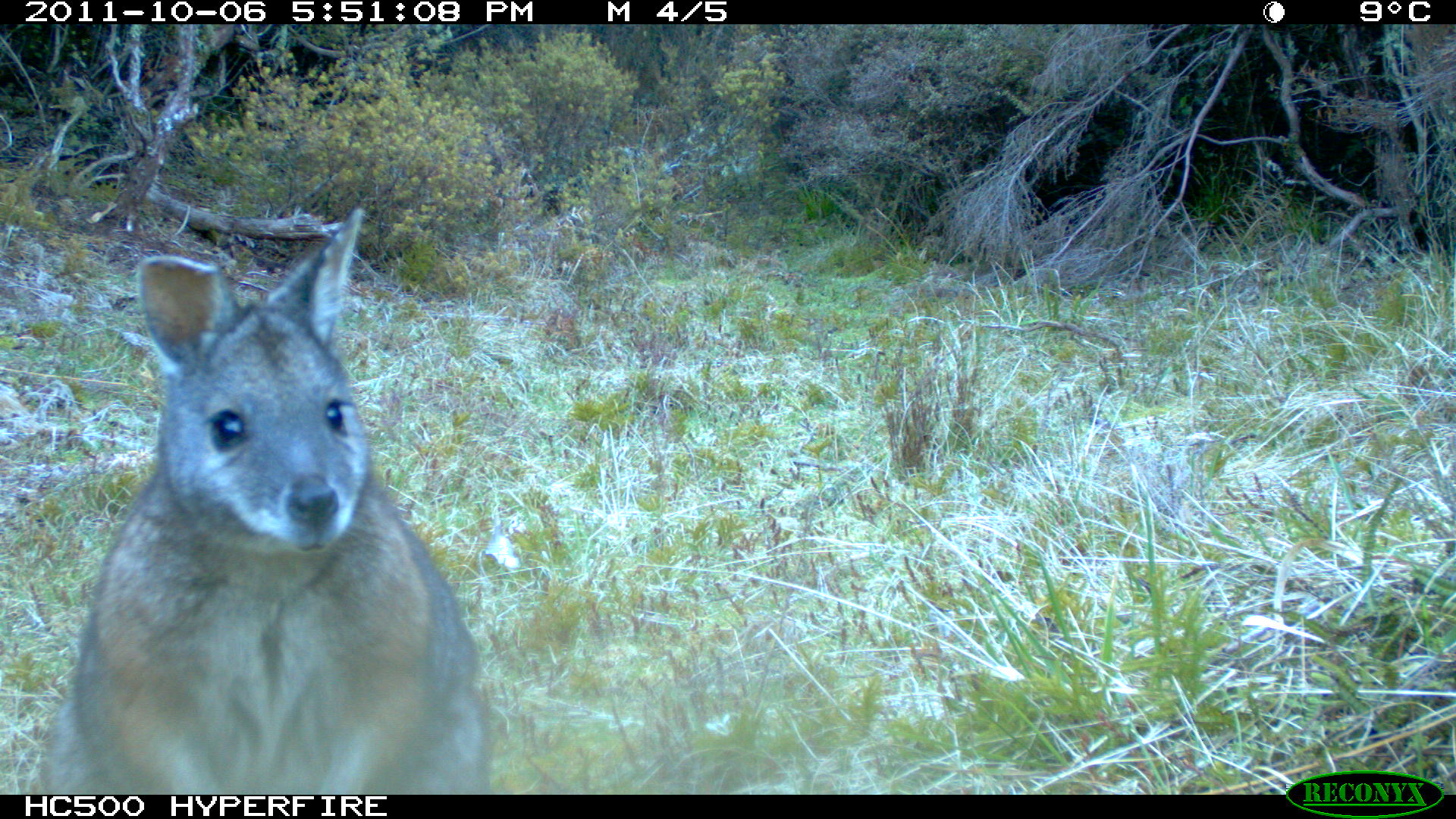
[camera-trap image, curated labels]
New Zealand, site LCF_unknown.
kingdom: Animalia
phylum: Chordata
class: Mammalia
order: Diprotodontia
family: Macropodidae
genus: Notamacropus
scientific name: Notamacropus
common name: wallaby